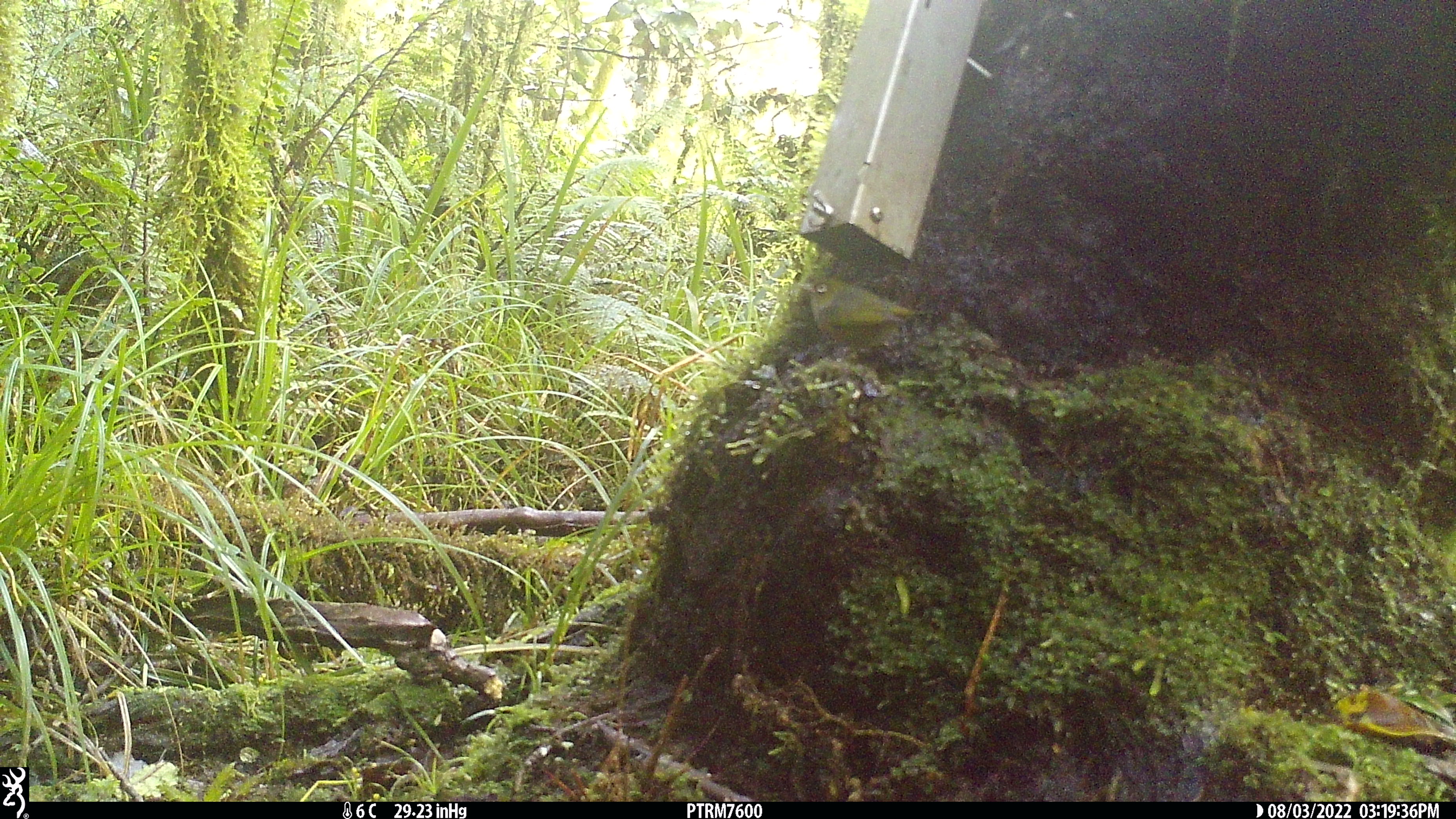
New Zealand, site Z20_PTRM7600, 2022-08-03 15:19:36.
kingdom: Animalia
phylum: Chordata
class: Aves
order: Passeriformes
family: Zosteropidae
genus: Zosterops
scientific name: Zosterops lateralis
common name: silvereye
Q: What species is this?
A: Silvereye (Zosterops lateralis).